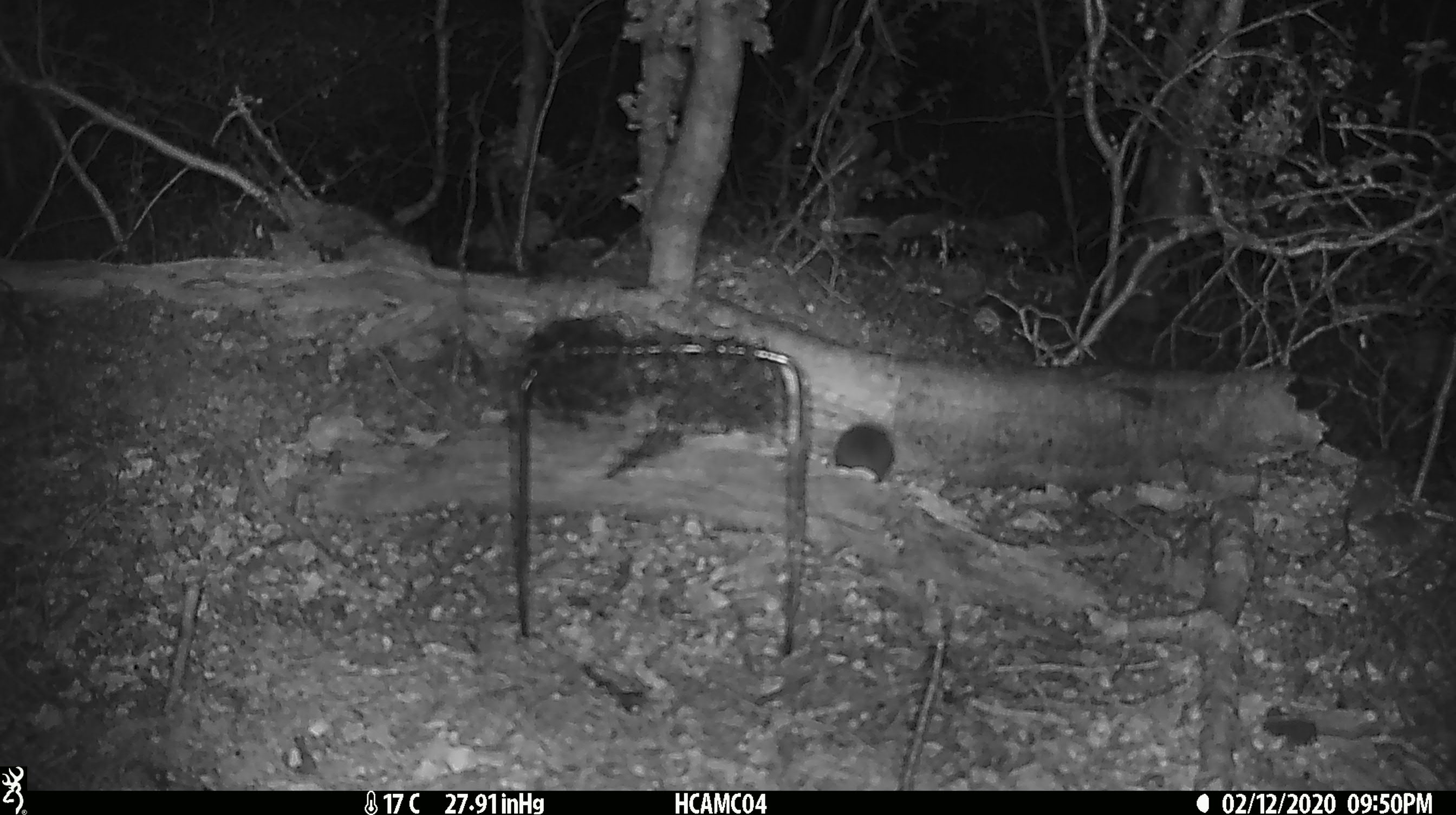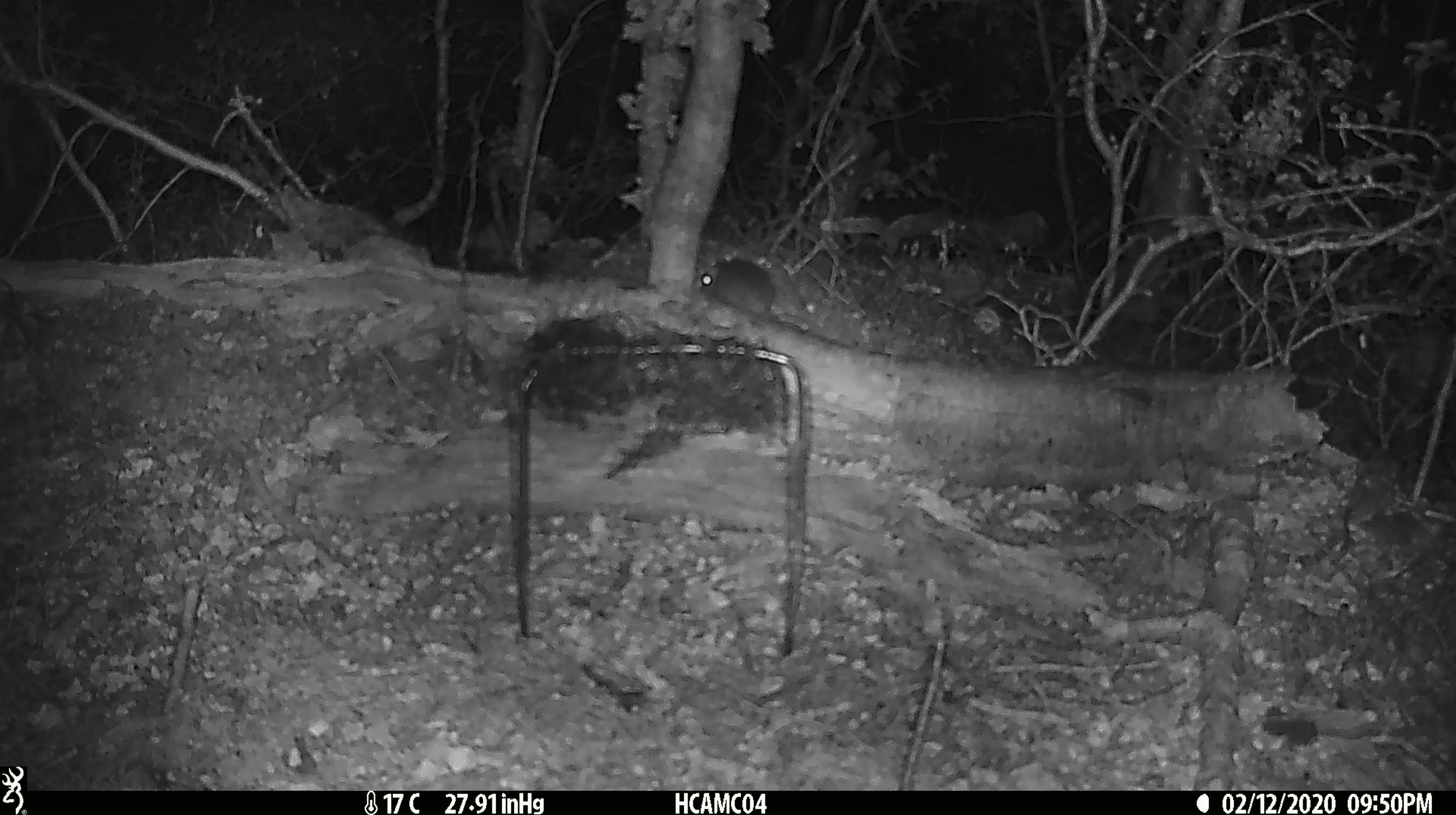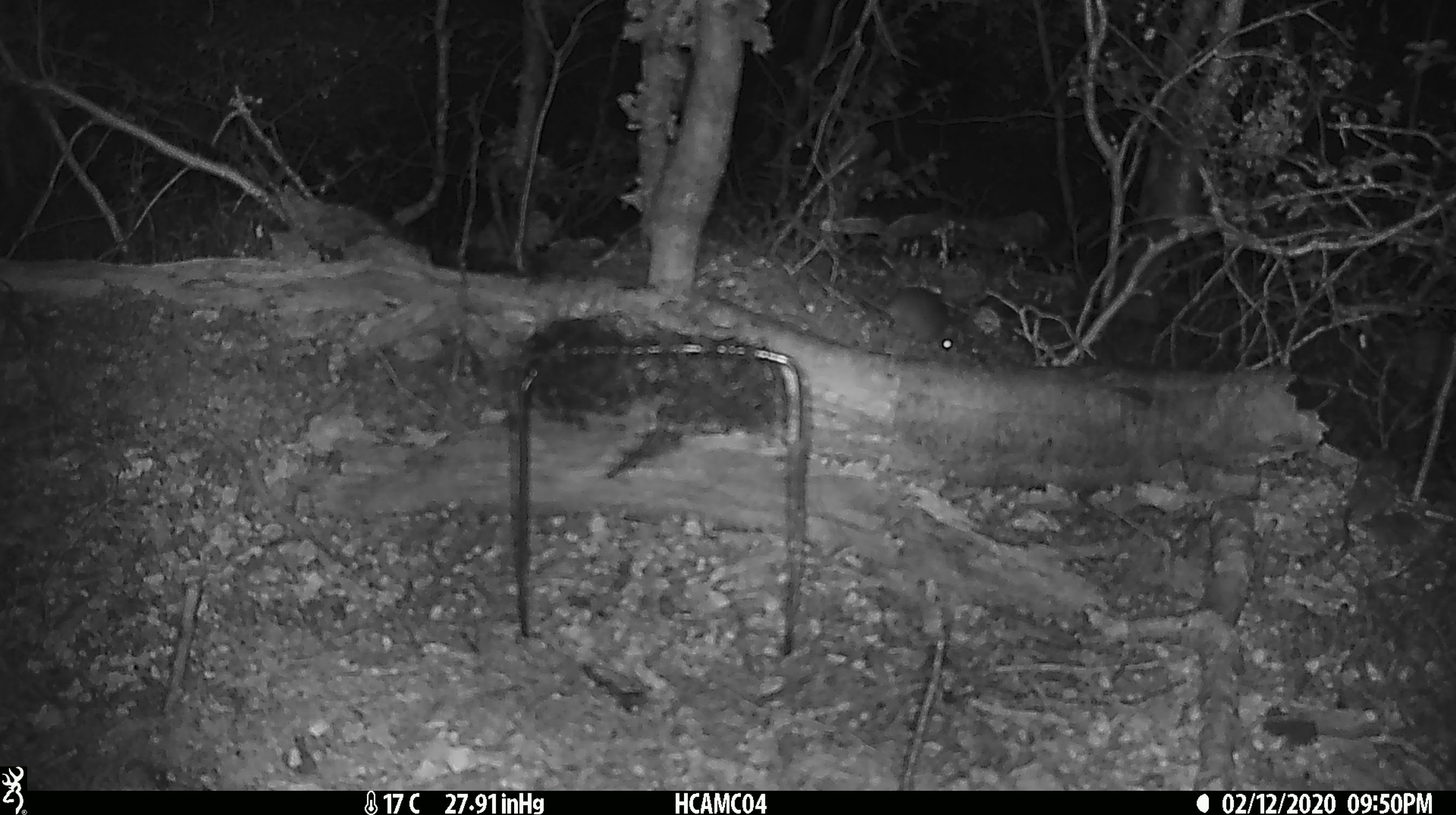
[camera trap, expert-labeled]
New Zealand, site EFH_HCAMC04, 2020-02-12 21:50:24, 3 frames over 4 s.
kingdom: Animalia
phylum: Chordata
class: Mammalia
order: Rodentia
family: Muridae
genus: Mus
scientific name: Mus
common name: mouse